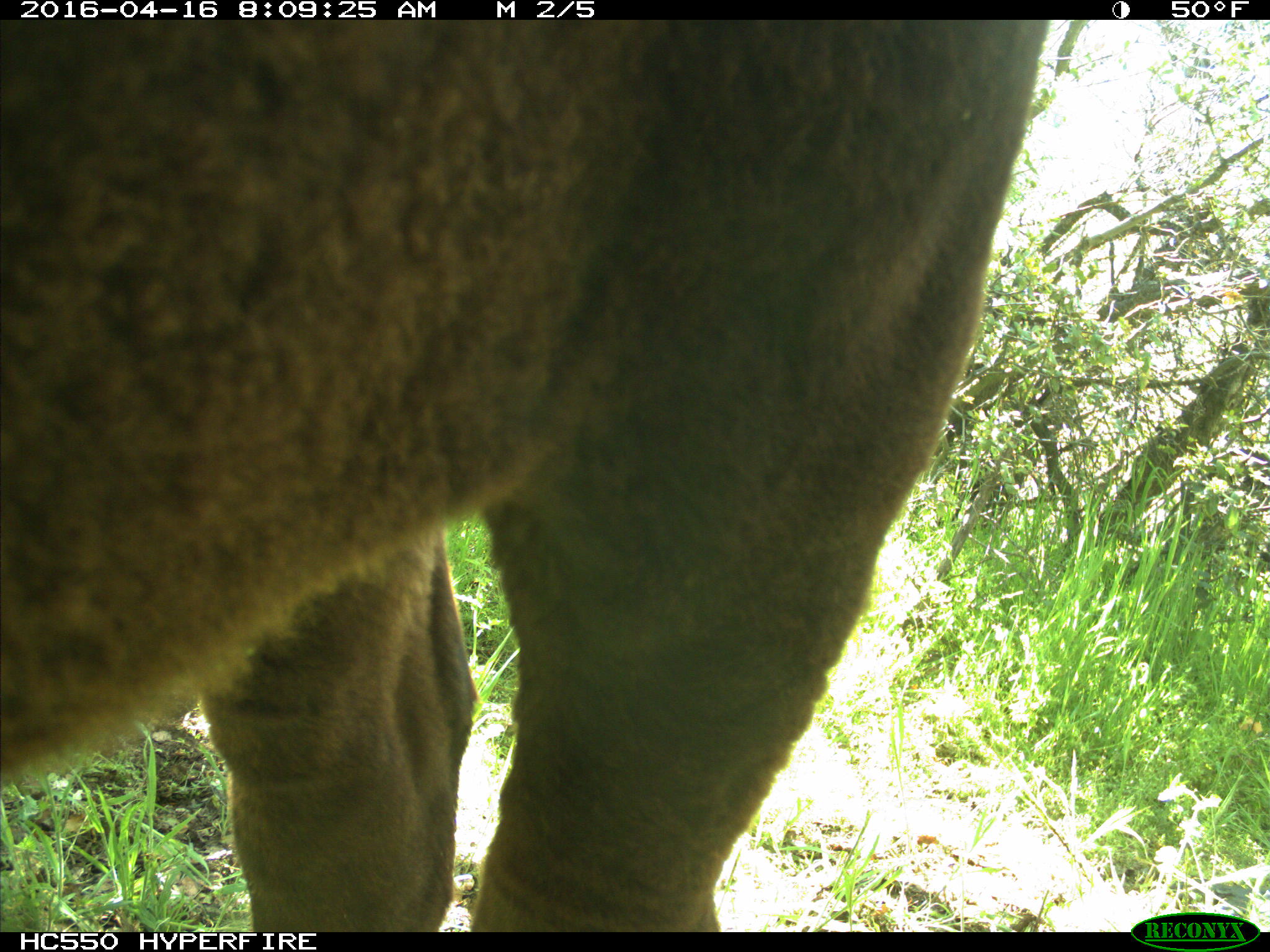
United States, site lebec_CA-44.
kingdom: Animalia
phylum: Chordata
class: Mammalia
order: Artiodactyla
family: Bovidae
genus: Bos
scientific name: Bos taurus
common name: domestic cow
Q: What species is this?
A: Bos taurus (domestic cow).